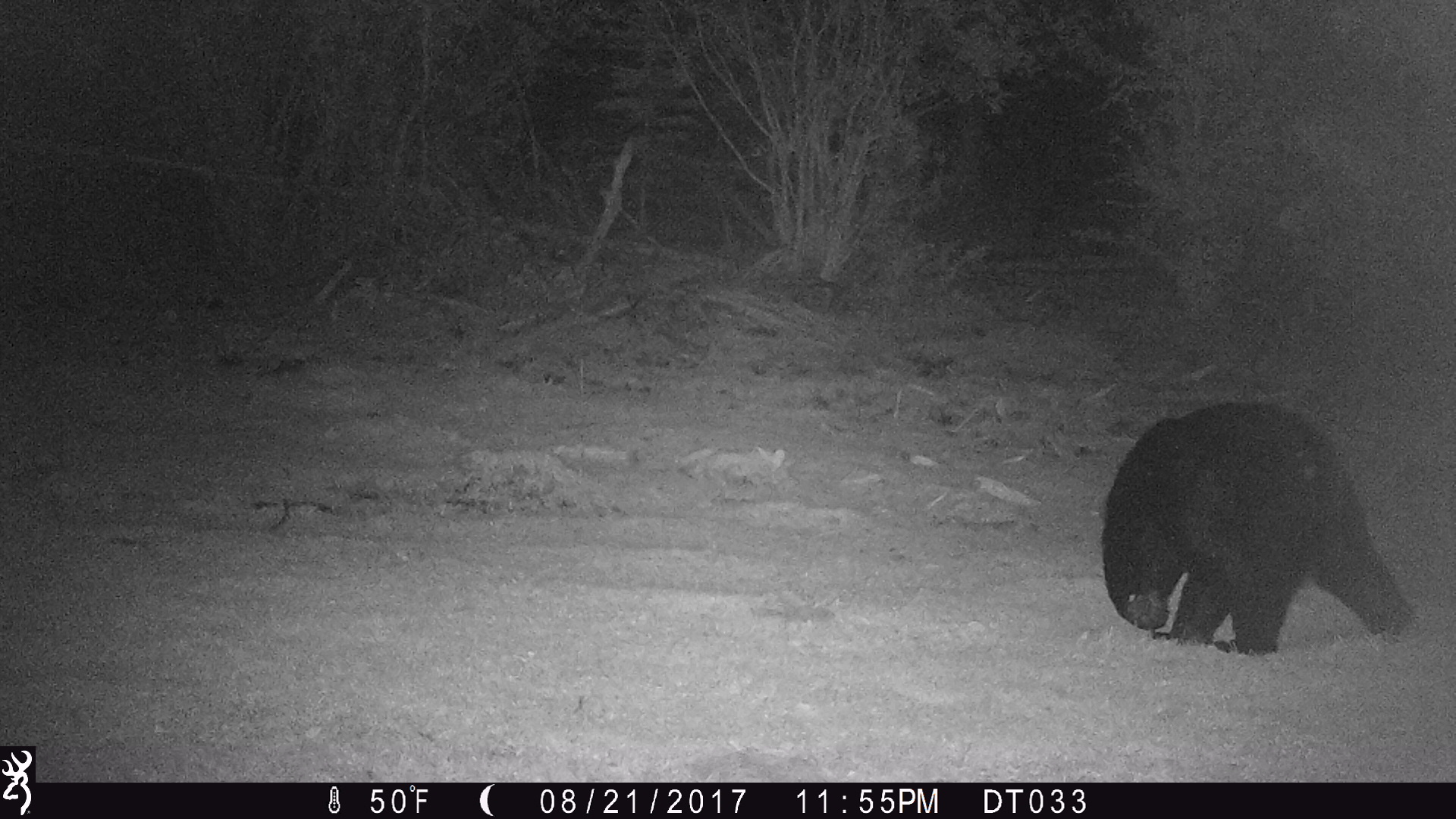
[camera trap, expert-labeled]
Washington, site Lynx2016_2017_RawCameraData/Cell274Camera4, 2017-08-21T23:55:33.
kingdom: Animalia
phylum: Chordata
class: Mammalia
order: Carnivora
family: Ursidae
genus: Ursus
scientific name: Ursus americanus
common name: american black bear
Ursus americanus (american black bear). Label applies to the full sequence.